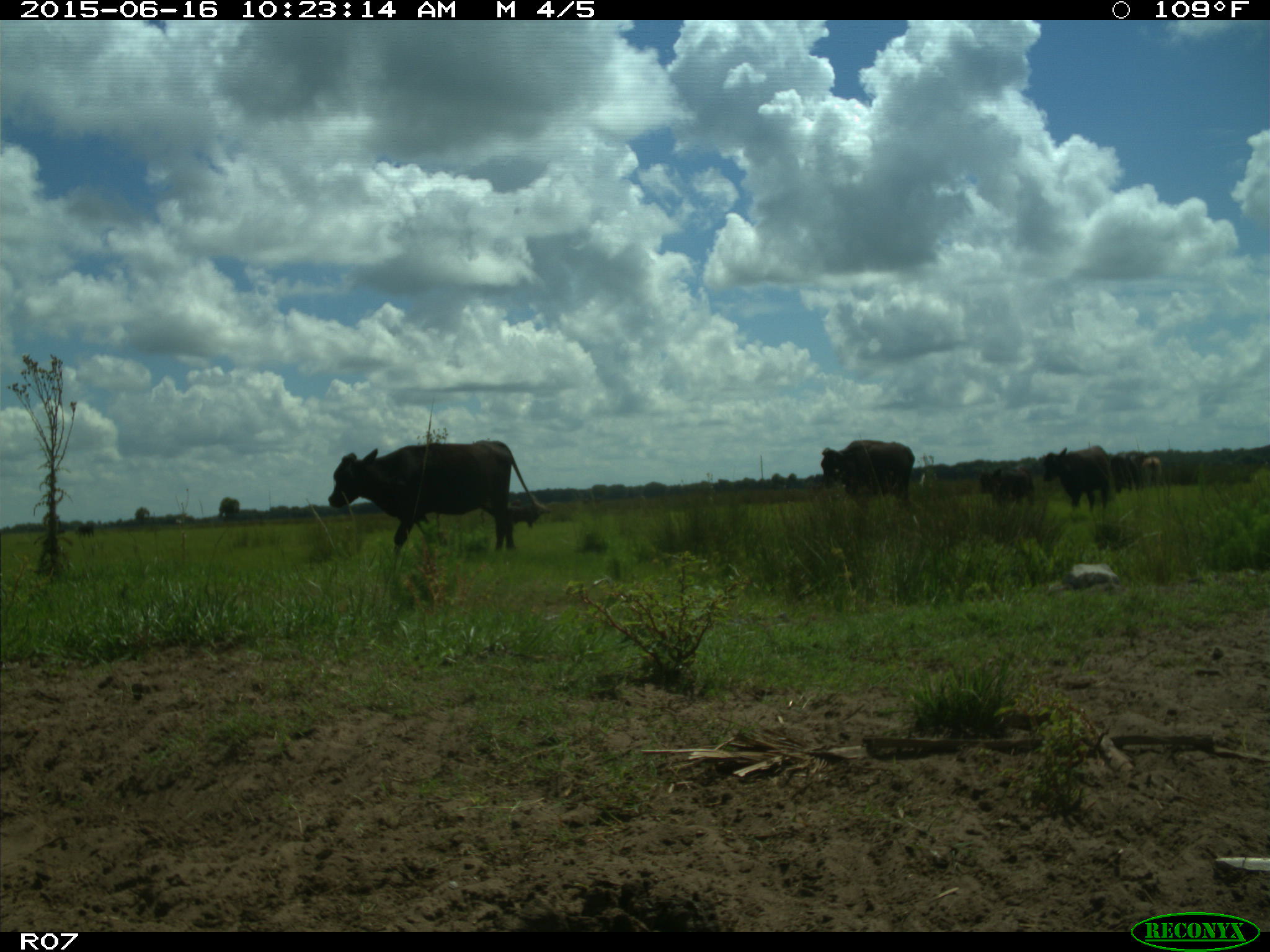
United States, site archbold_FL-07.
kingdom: Animalia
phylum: Chordata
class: Mammalia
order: Artiodactyla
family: Bovidae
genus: Bos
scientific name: Bos taurus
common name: domestic cow